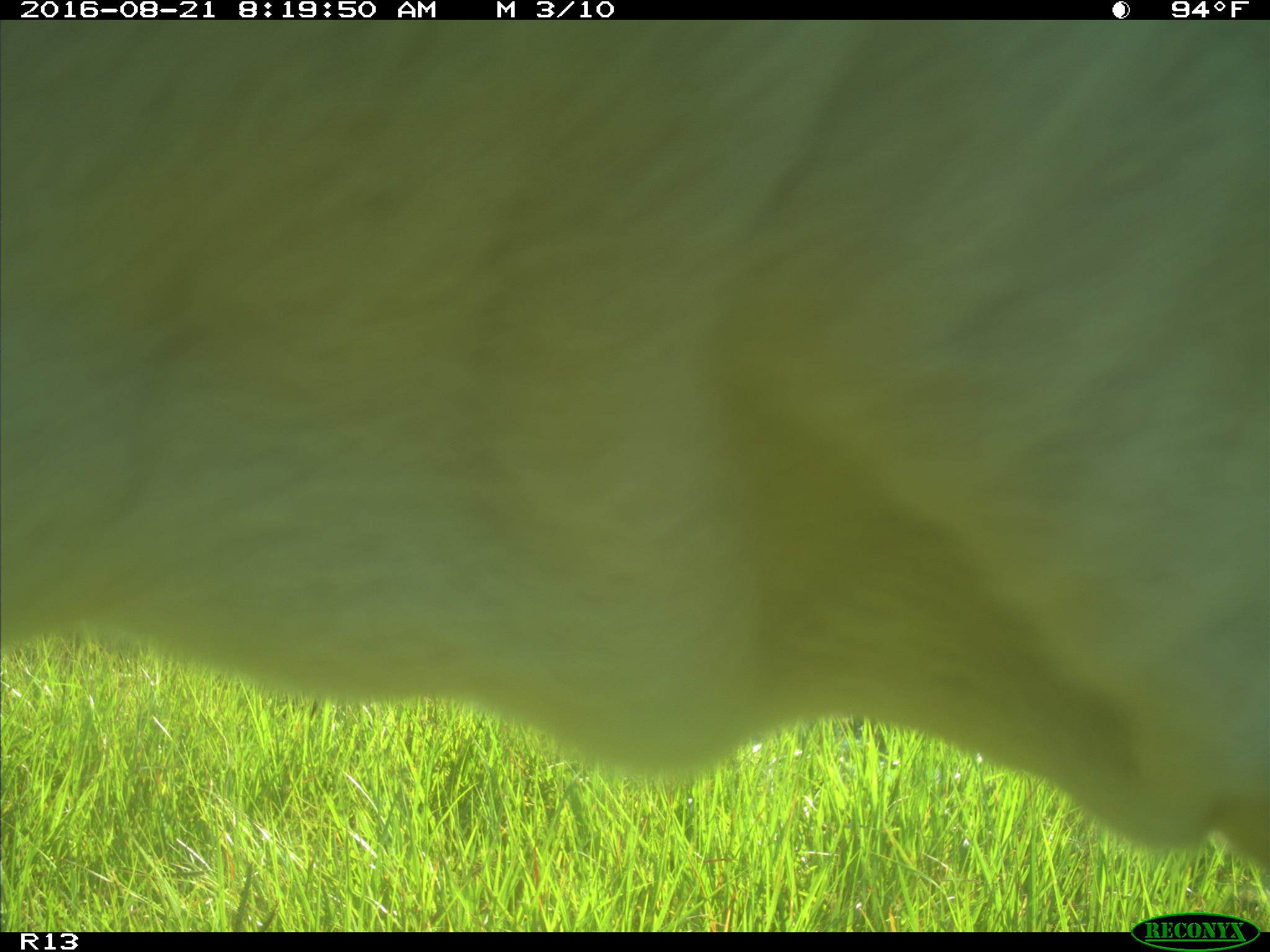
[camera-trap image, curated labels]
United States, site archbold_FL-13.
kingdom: Animalia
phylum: Chordata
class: Mammalia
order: Artiodactyla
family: Bovidae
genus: Bos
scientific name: Bos taurus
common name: domestic cow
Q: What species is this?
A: Bos taurus (domestic cow).